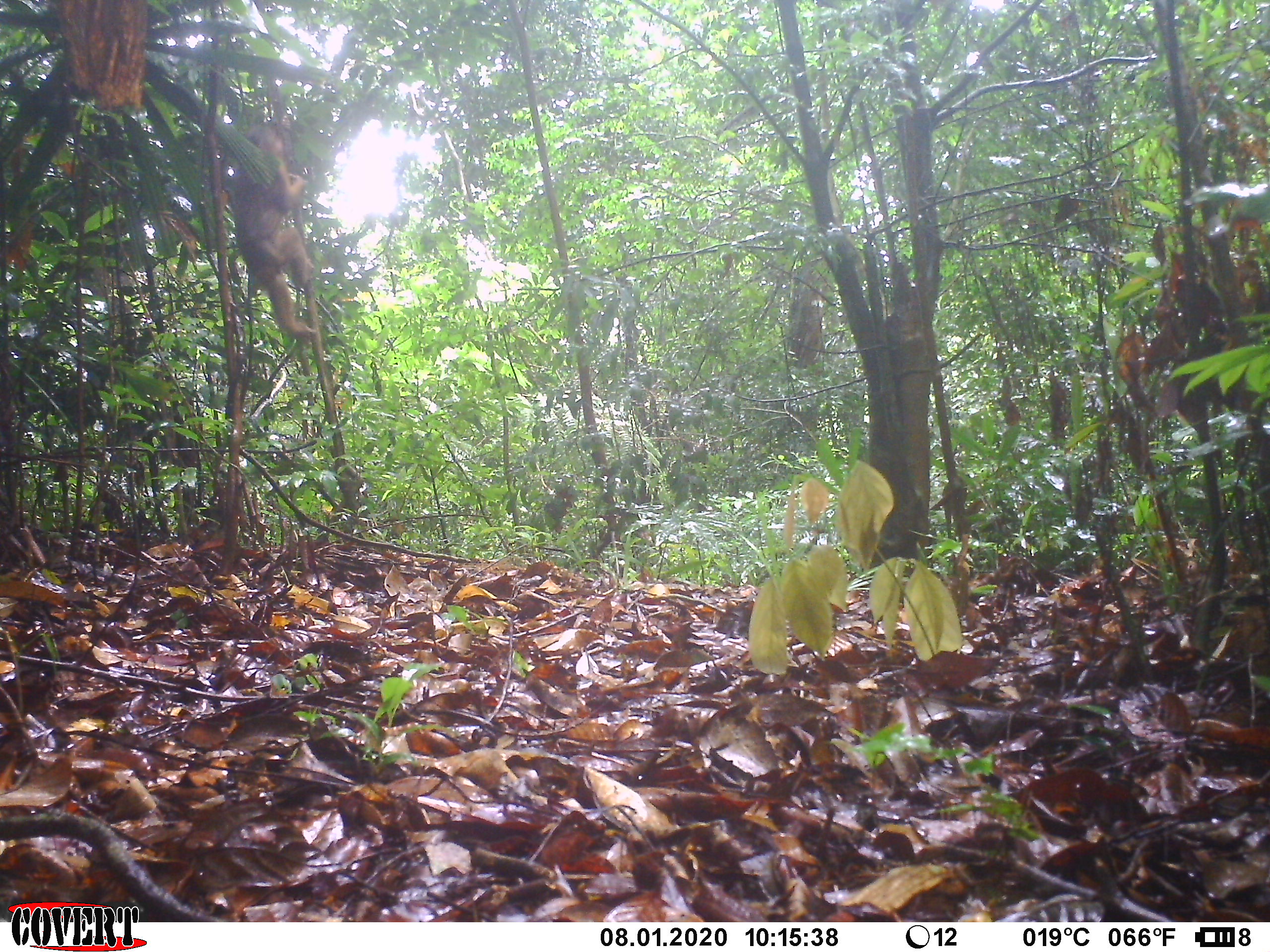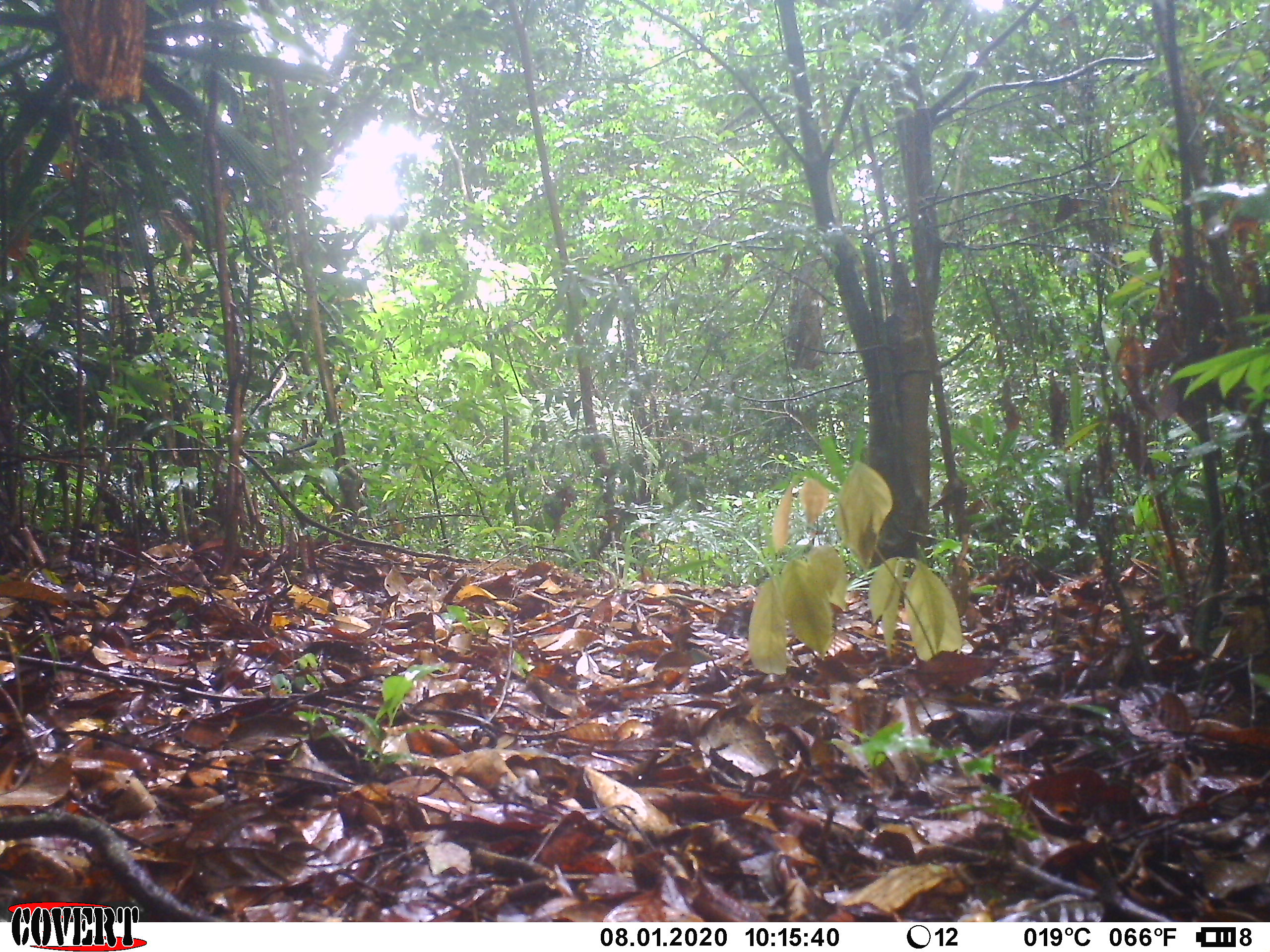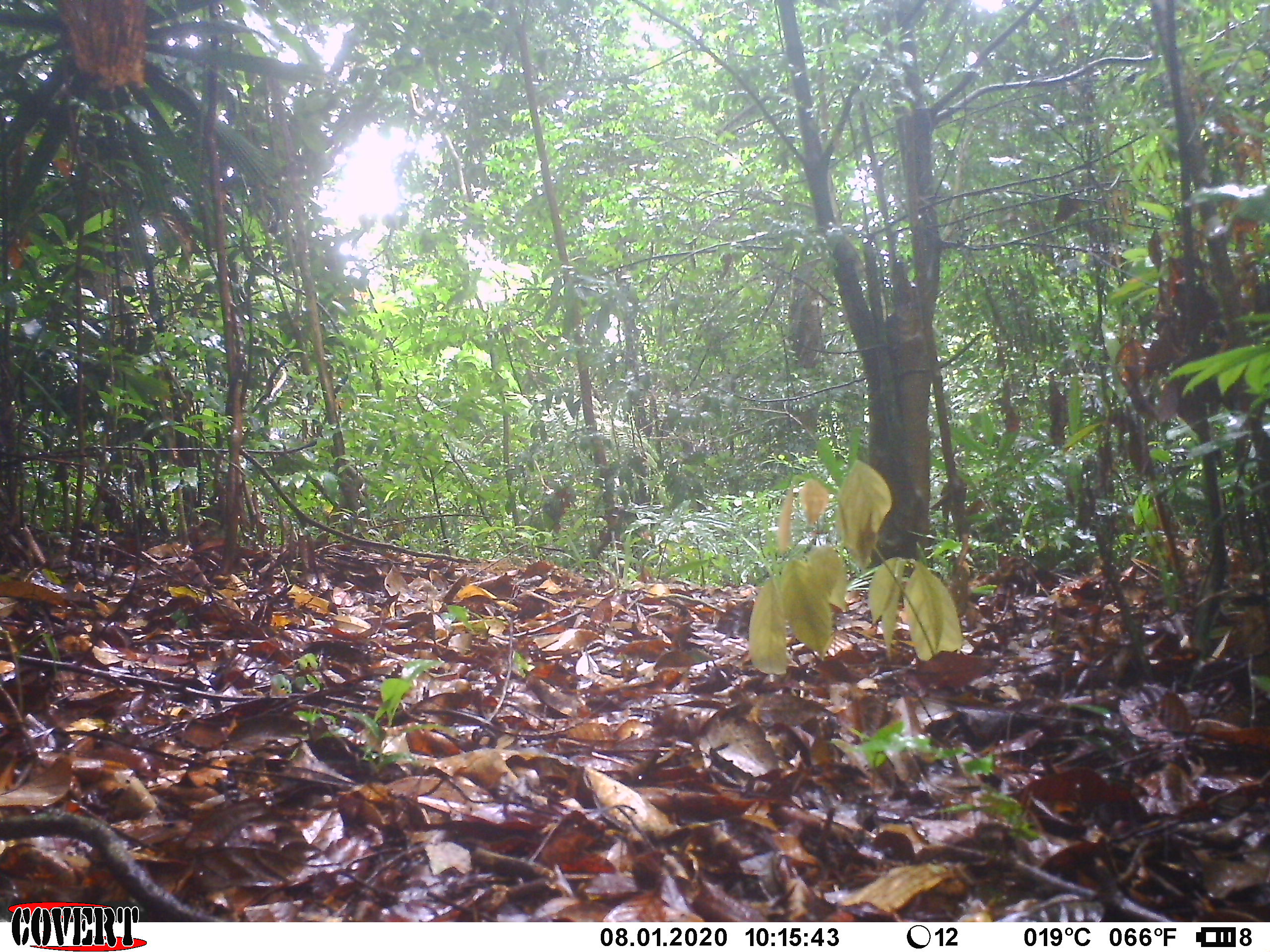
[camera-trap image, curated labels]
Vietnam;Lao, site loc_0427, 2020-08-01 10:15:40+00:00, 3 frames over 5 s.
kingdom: Animalia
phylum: Chordata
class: Mammalia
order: Primates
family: Cercopithecidae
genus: Macaca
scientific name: Macaca arctoides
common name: stump-tailed macaque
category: stump tailed macaque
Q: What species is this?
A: Stump tailed macaque (stump-tailed macaque) (Macaca arctoides).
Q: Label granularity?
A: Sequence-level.